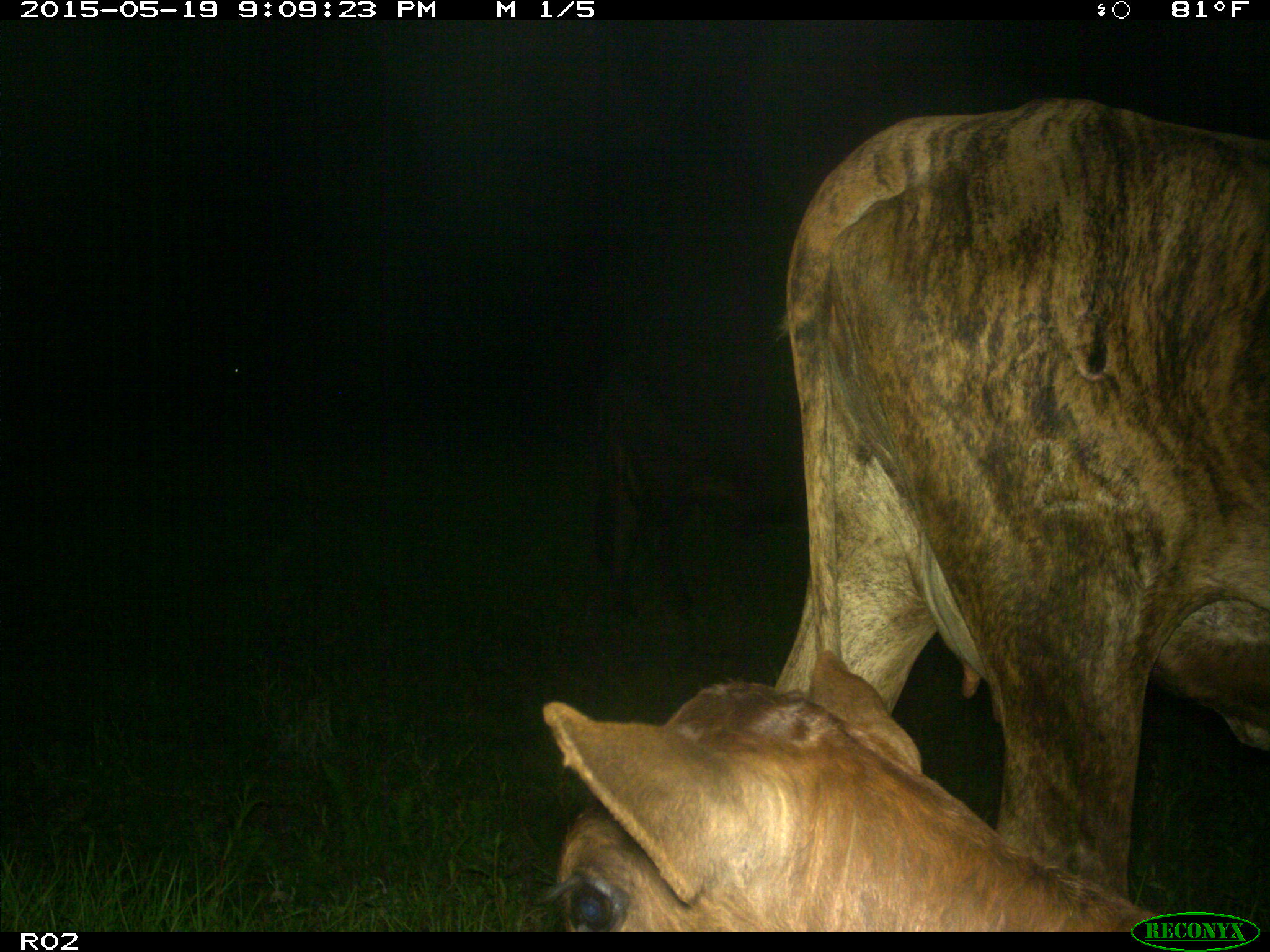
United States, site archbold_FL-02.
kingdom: Animalia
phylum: Chordata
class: Mammalia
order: Artiodactyla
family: Bovidae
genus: Bos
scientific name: Bos taurus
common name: domestic cow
Bos taurus (domestic cow).